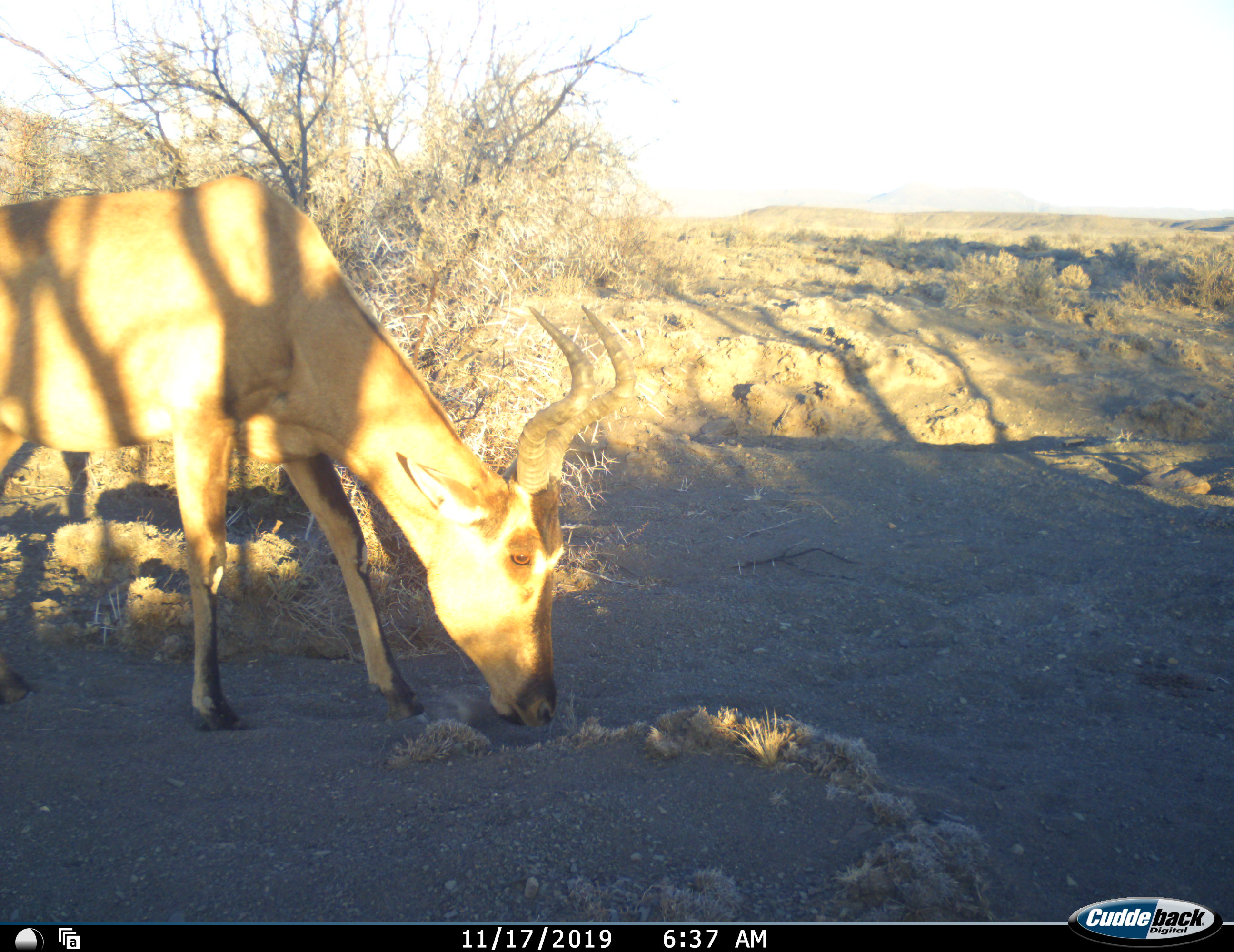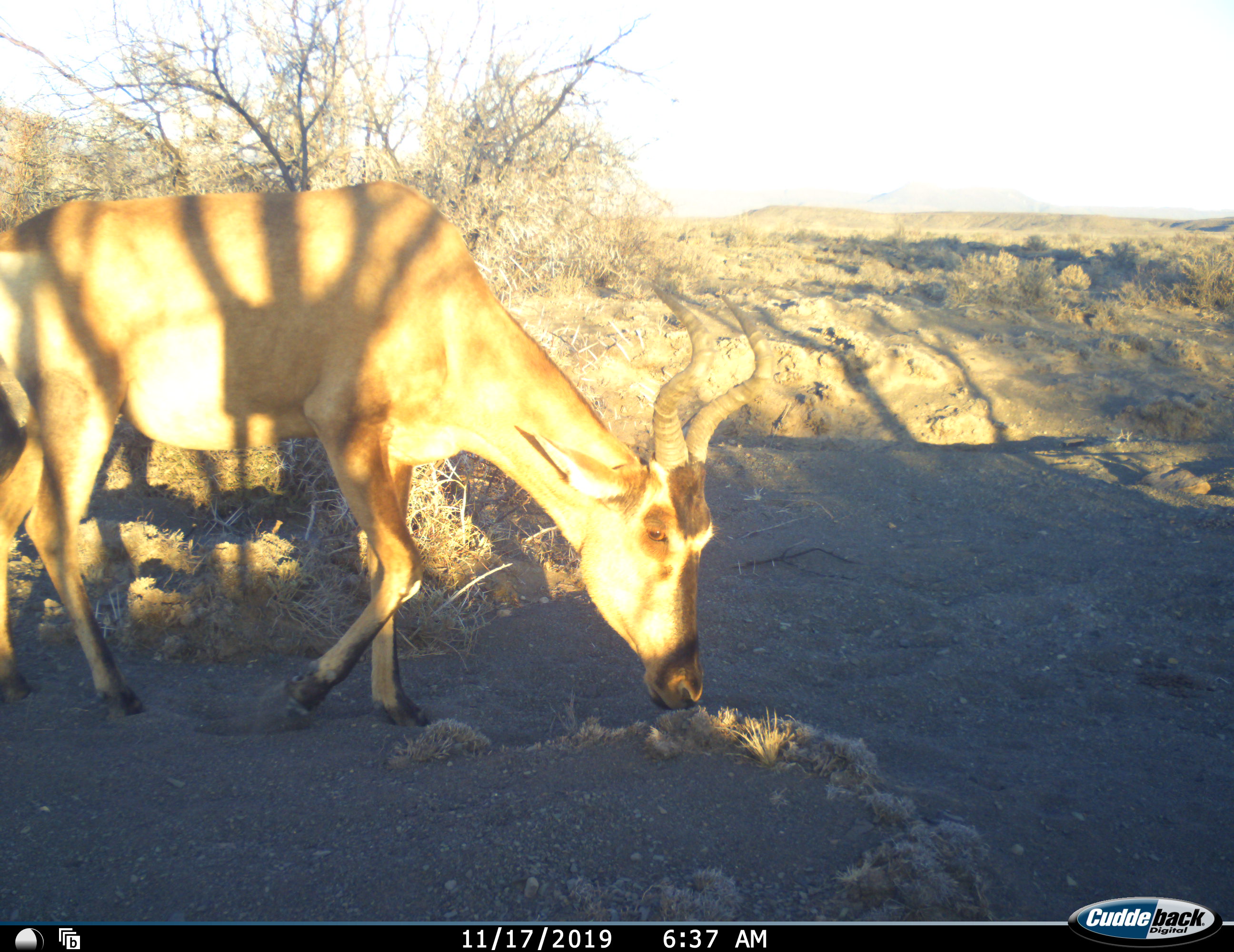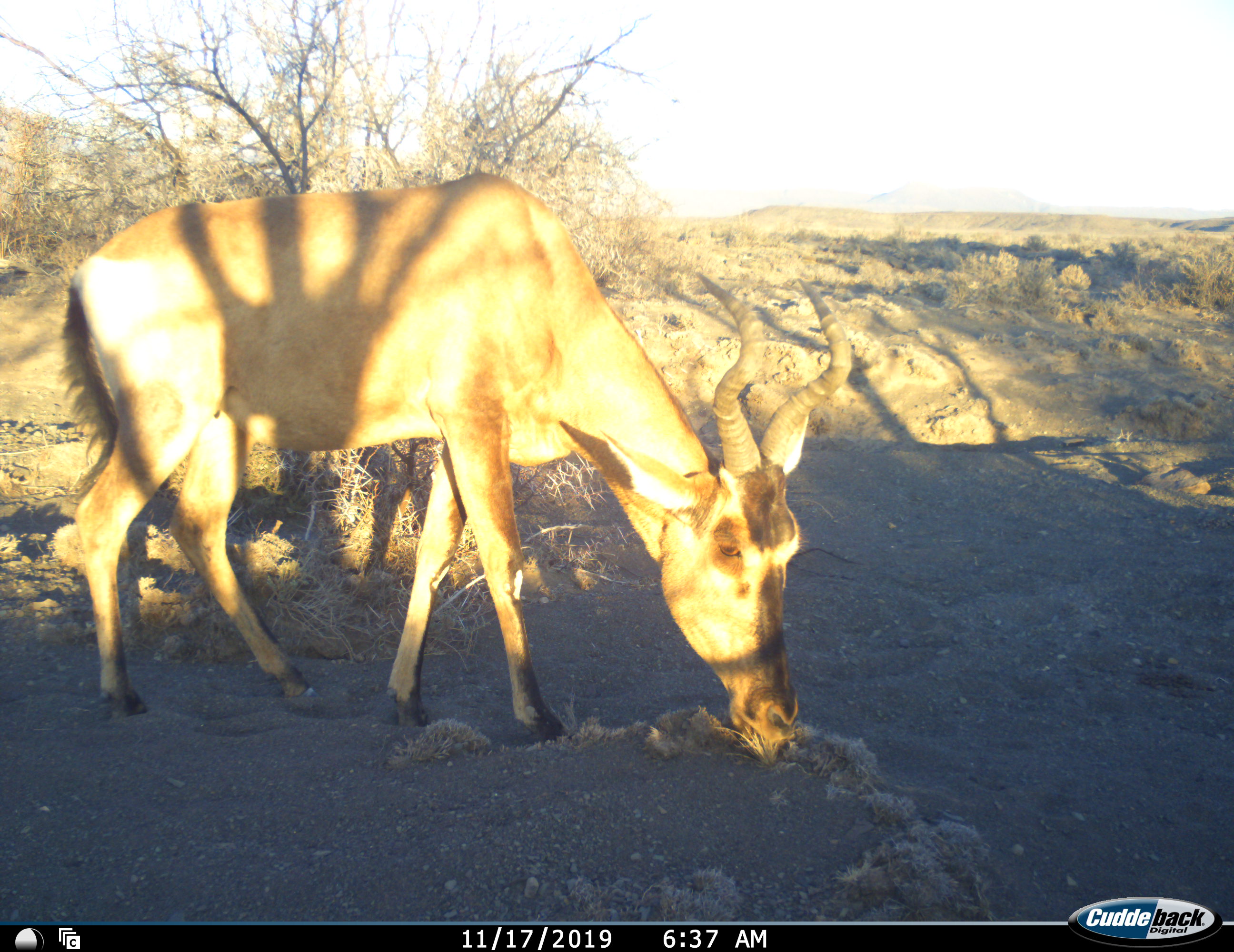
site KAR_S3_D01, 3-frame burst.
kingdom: Animalia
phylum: Chordata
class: Mammalia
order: Artiodactyla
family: Bovidae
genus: Alcelaphus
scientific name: Alcelaphus buselaphus caama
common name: red hartebeest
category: hartebeestred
Hartebeestred (red hartebeest) (Alcelaphus buselaphus caama), count 1. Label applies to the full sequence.